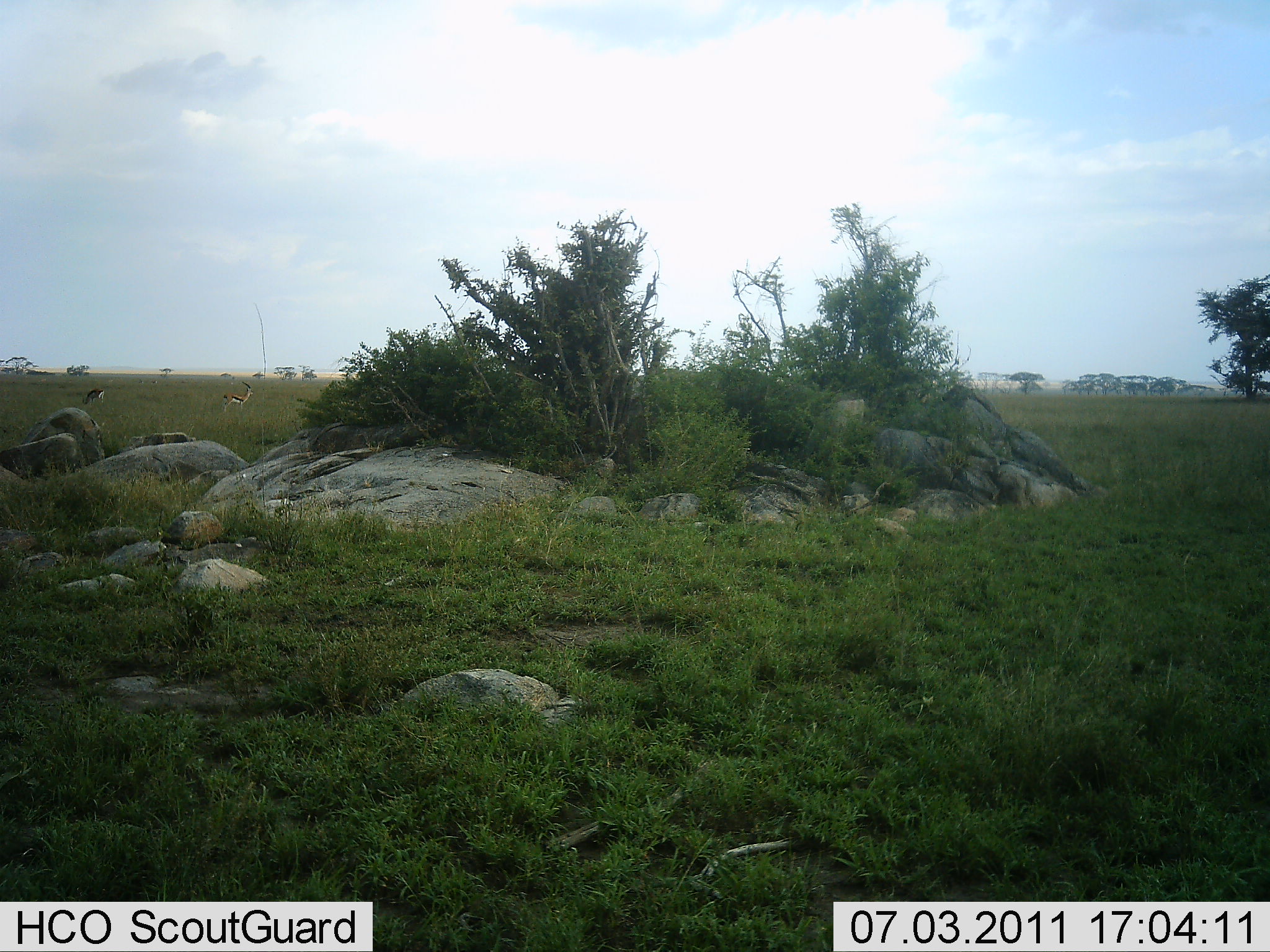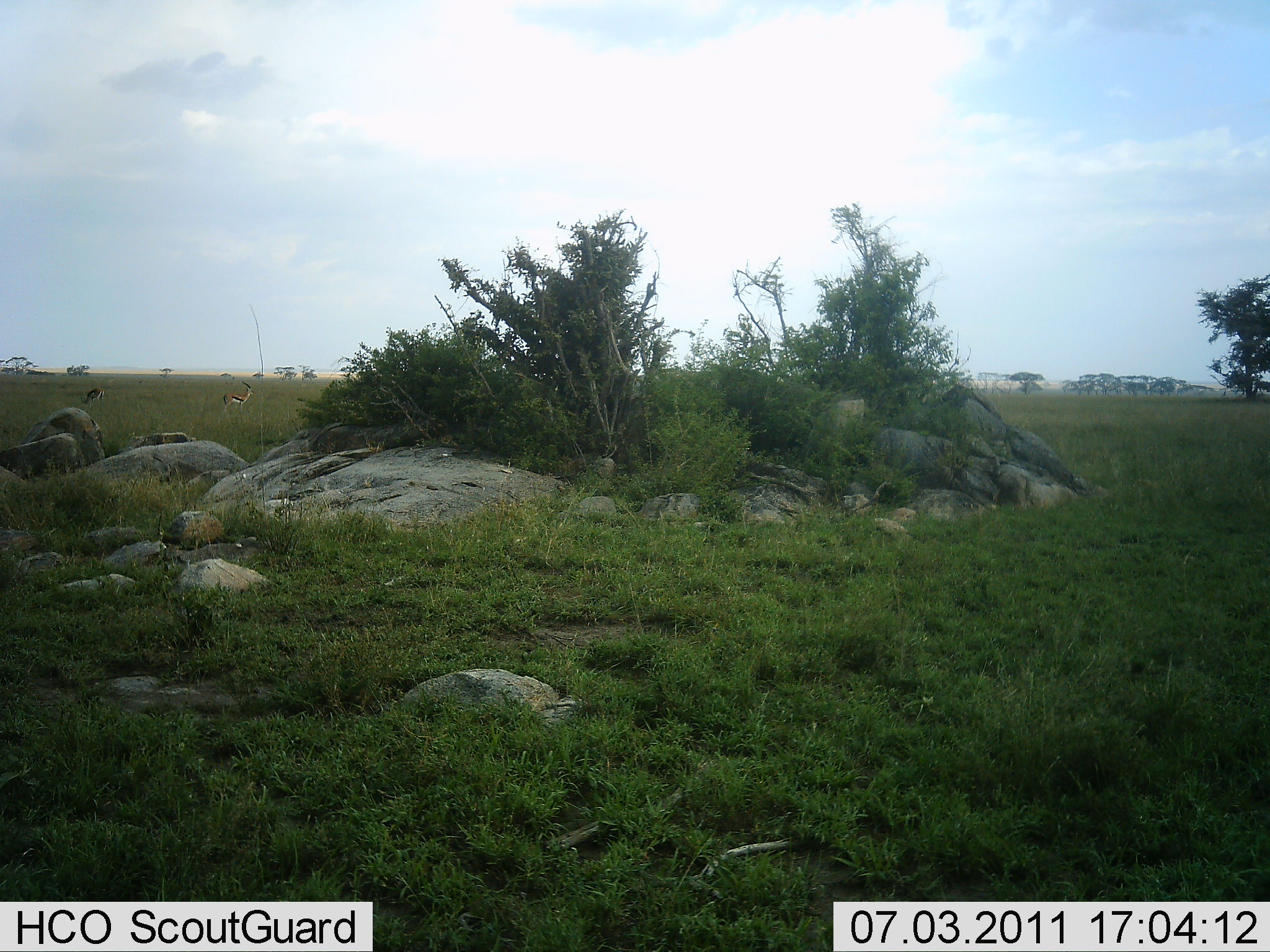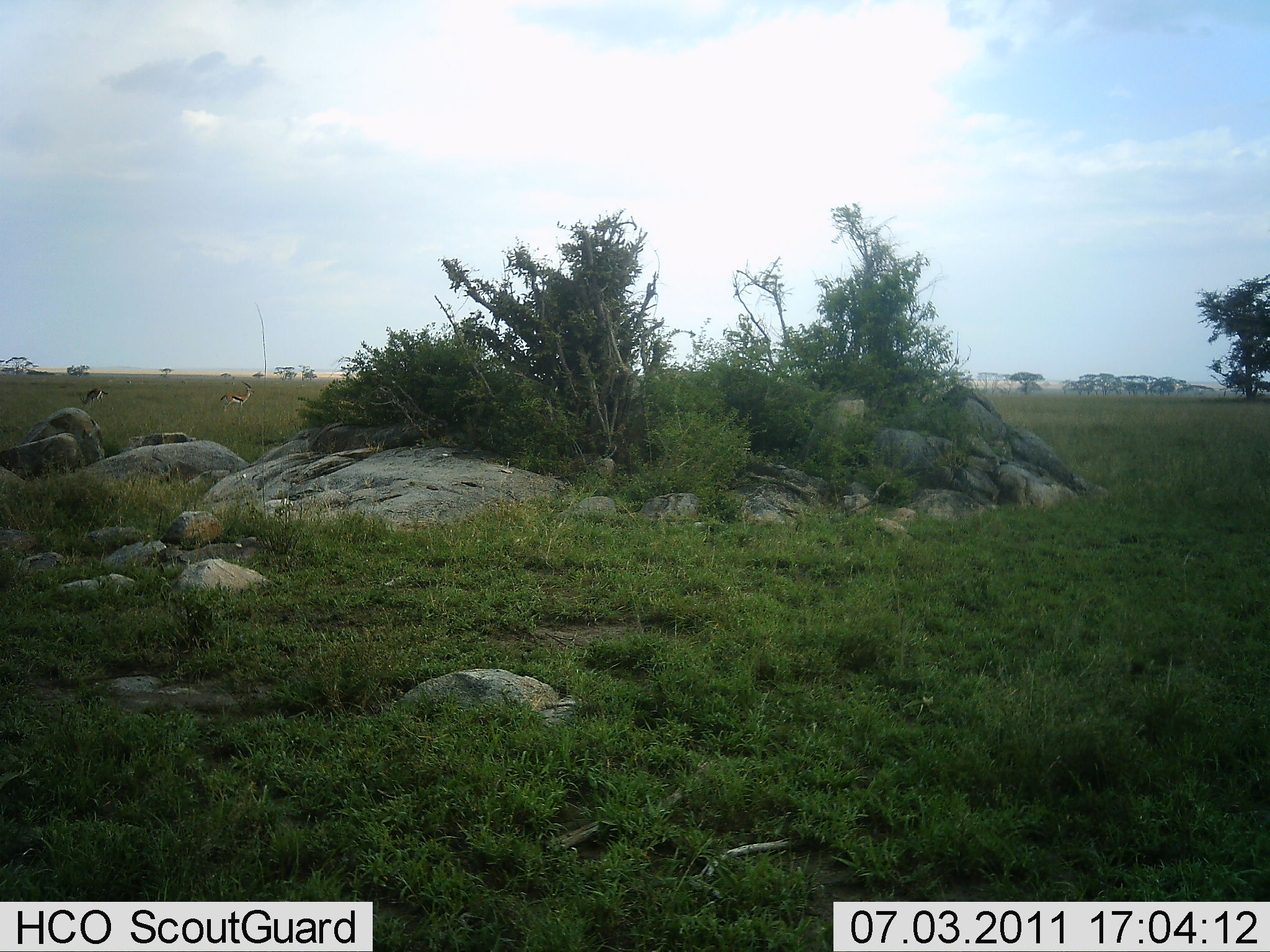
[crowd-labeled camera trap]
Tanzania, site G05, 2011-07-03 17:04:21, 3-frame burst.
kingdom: Animalia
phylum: Chordata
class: Mammalia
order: Artiodactyla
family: Bovidae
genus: Eudorcas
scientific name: Eudorcas thomsonii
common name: thomson's gazelle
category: gazellethomsons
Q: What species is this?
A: Gazellethomsons (thomson's gazelle) (Eudorcas thomsonii).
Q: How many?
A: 2.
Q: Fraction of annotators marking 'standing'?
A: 83%.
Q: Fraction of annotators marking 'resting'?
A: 0%.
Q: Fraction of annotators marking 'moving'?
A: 0%.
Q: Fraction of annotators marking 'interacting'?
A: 0%.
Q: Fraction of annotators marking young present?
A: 0%.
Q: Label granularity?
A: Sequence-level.